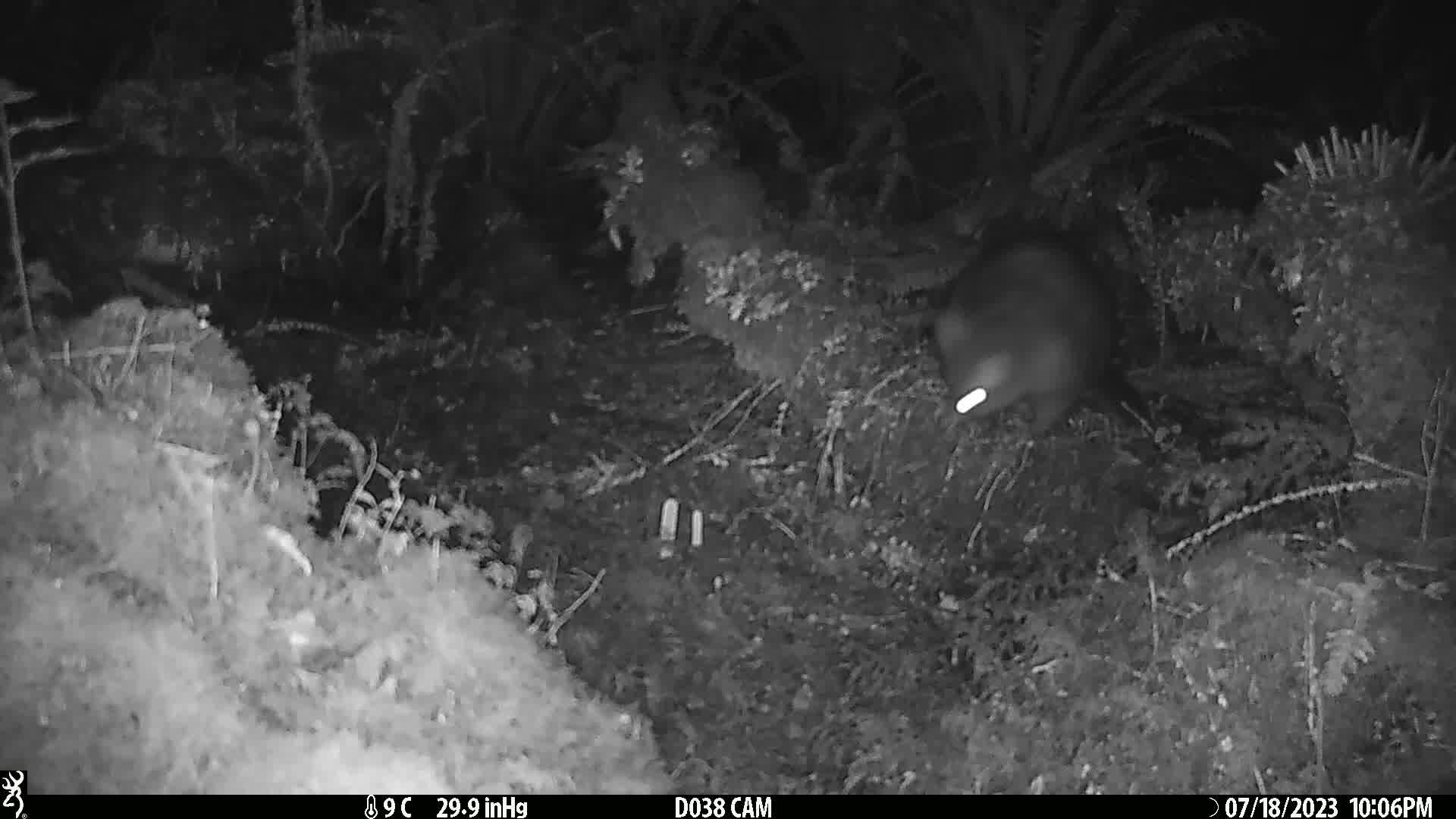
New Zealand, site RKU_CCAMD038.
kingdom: Animalia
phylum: Chordata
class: Mammalia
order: Diprotodontia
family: Phalangeridae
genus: Trichosurus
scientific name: Trichosurus vulpecula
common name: common brushtail possum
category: possum